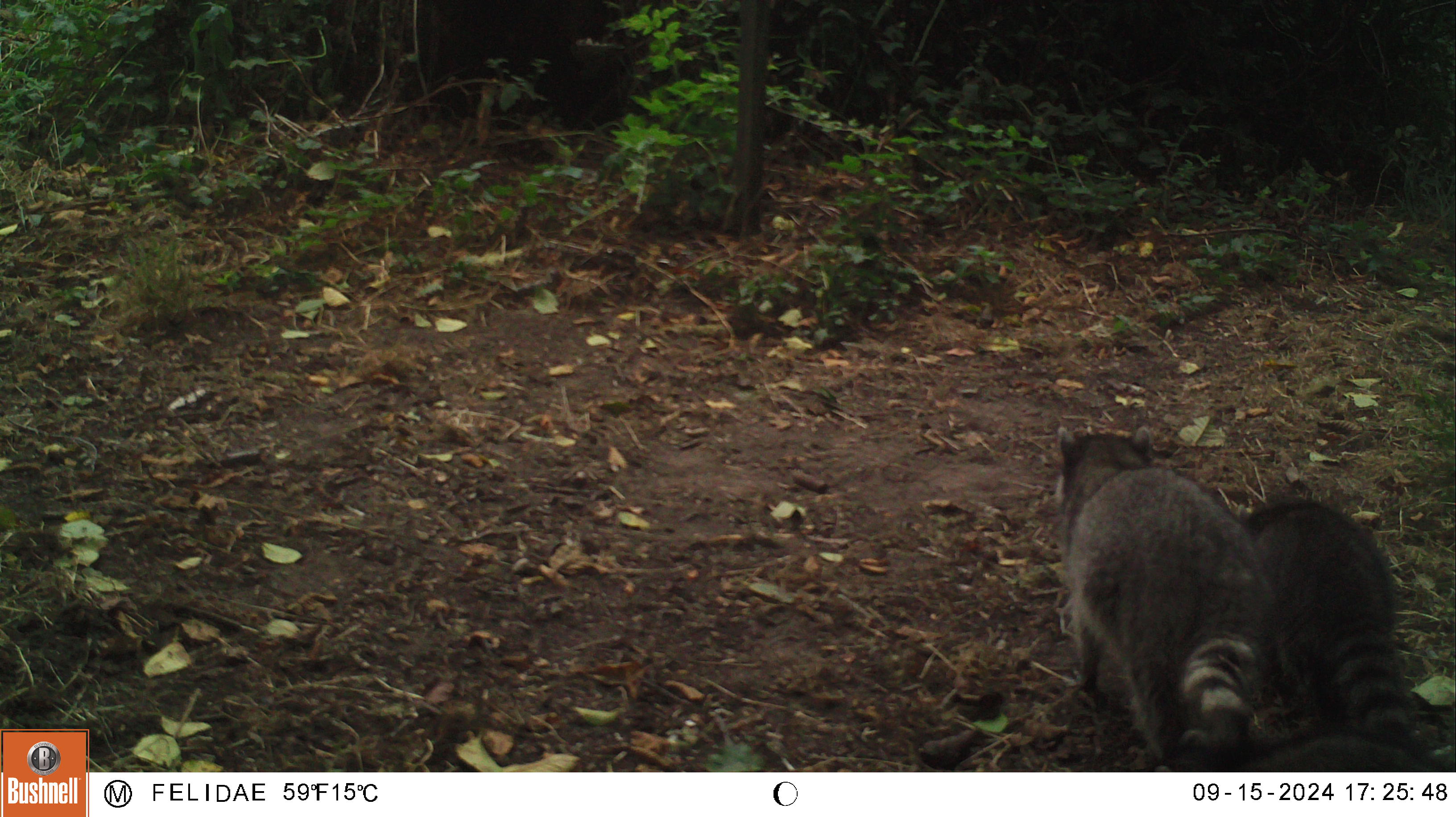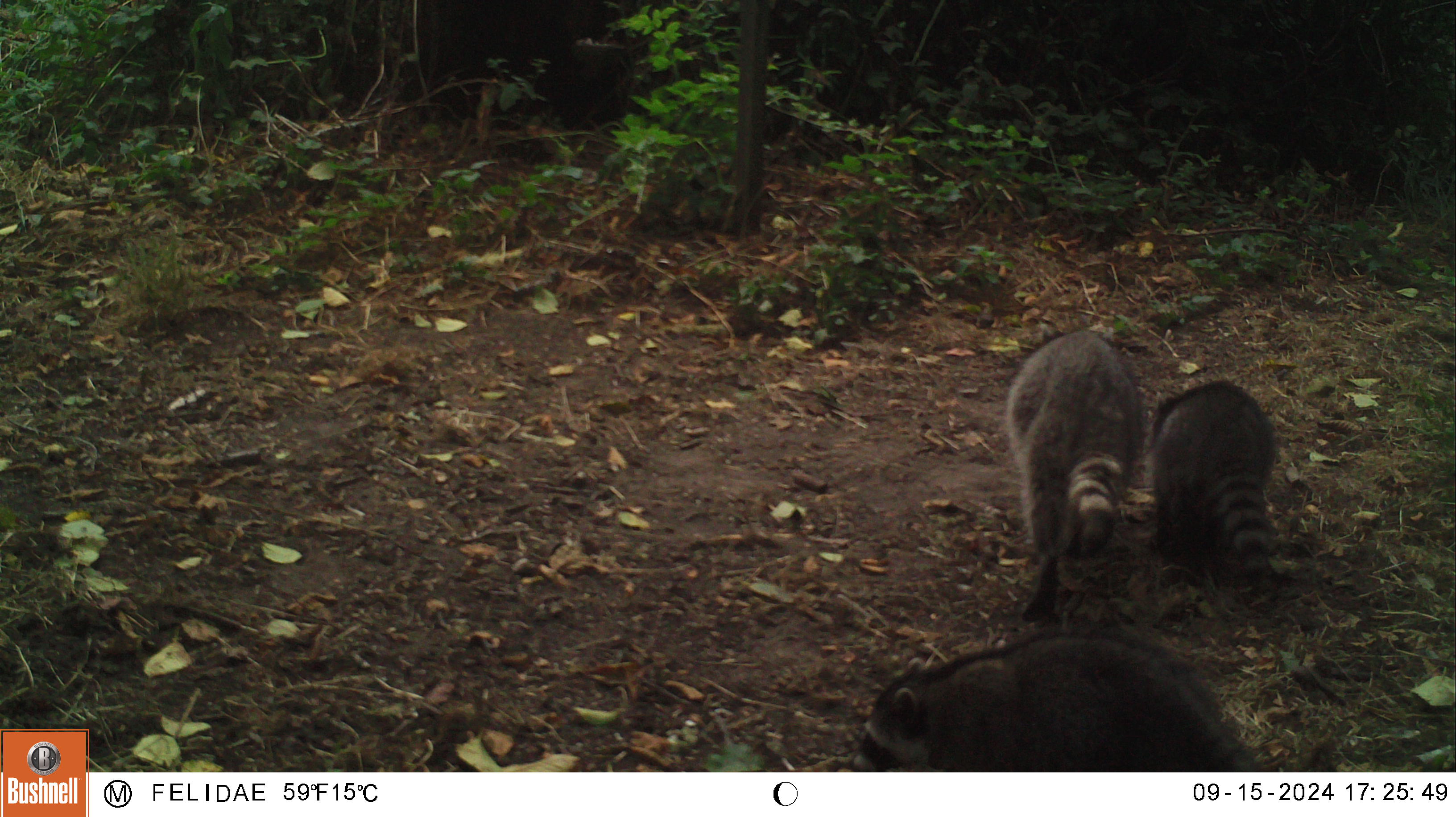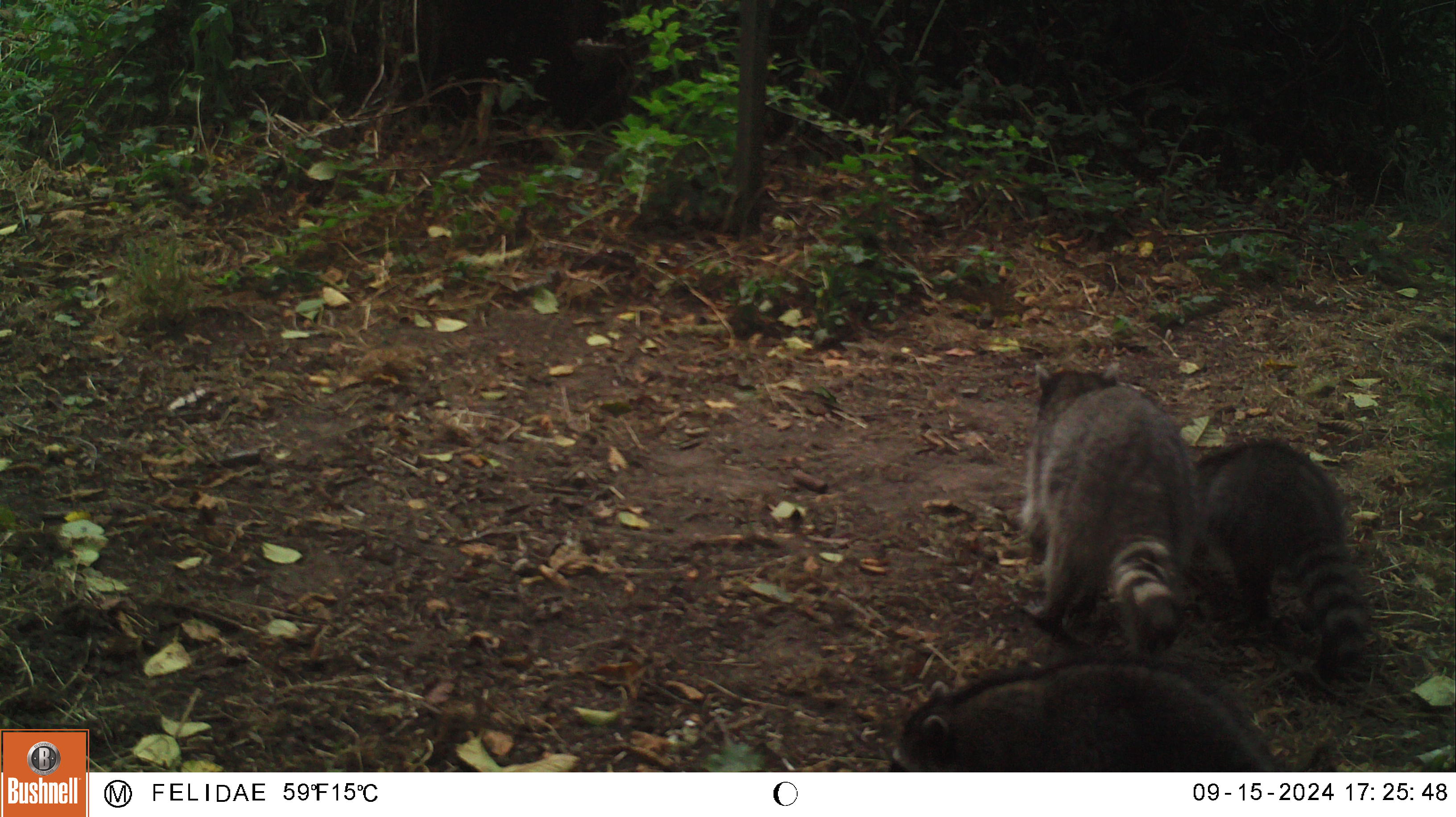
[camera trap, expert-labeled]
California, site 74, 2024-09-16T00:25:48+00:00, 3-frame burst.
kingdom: Animalia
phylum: Chordata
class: Mammalia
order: Carnivora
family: Procyonidae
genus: Procyon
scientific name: Procyon lotor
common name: raccoon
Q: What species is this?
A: Raccoon (Procyon lotor).